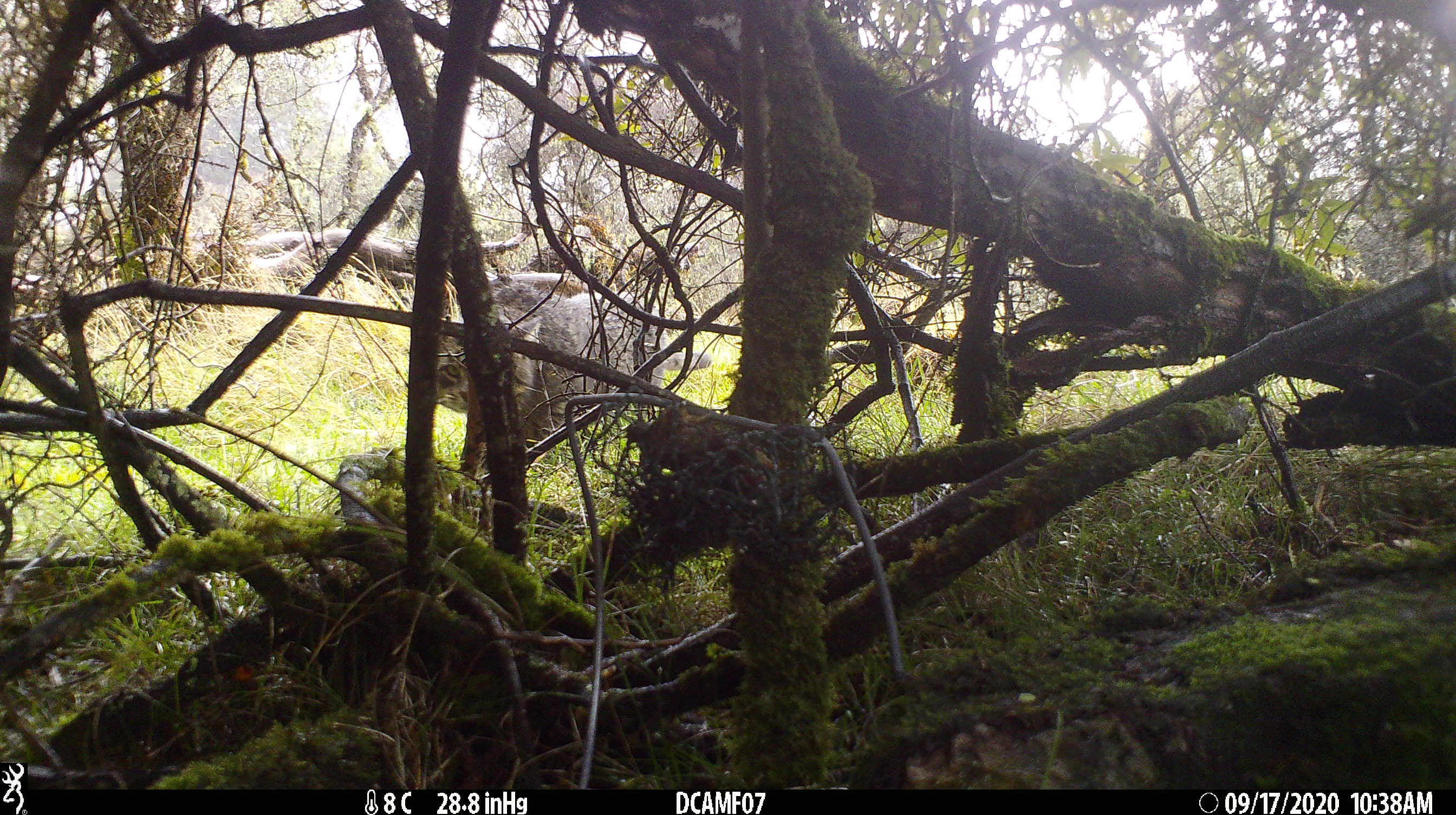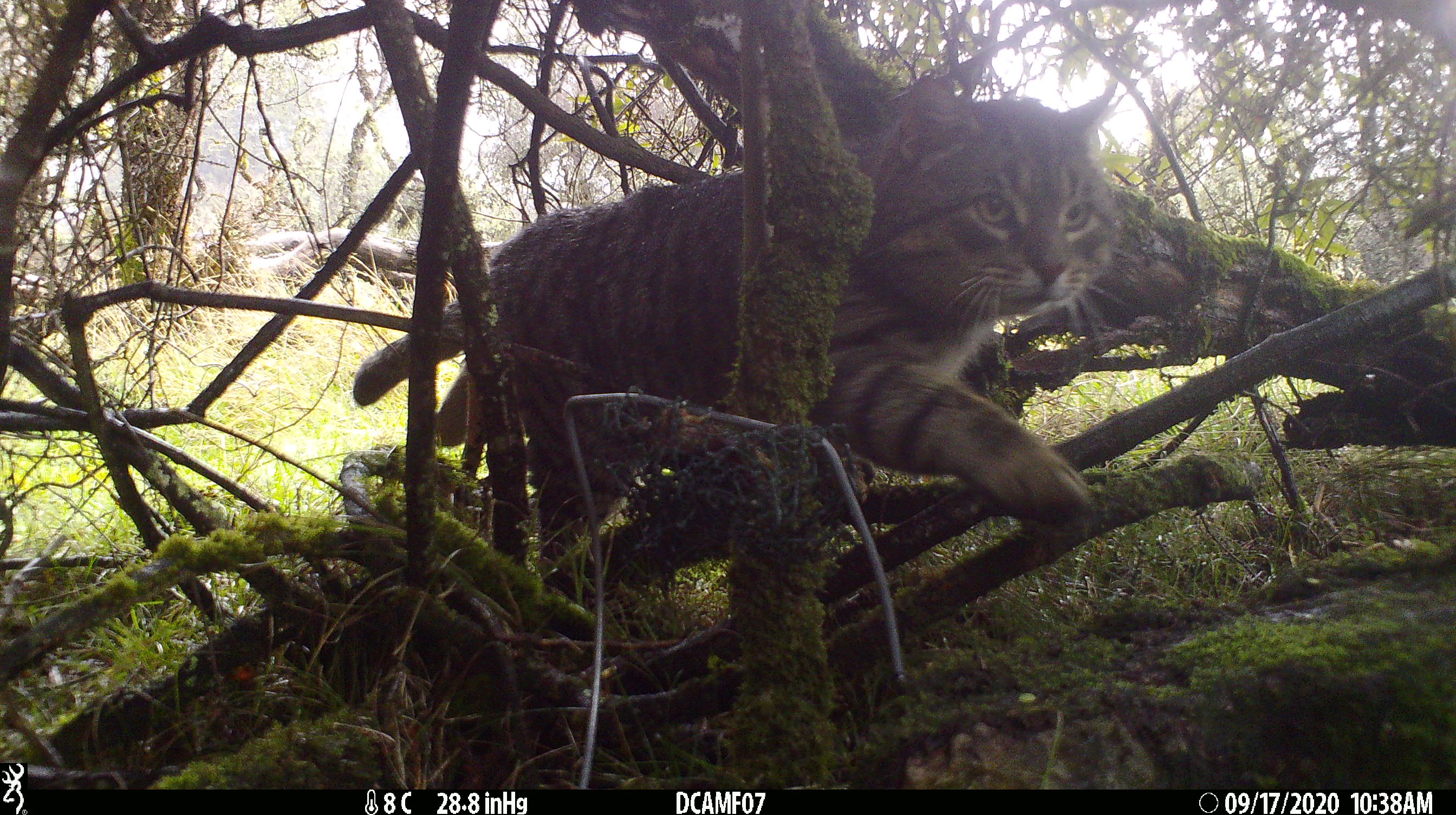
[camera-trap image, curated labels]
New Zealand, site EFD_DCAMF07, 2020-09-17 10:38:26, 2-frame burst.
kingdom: Animalia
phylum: Chordata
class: Mammalia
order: Carnivora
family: Felidae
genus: Felis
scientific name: Felis catus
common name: domestic cat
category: cat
Cat (domestic cat) (Felis catus).